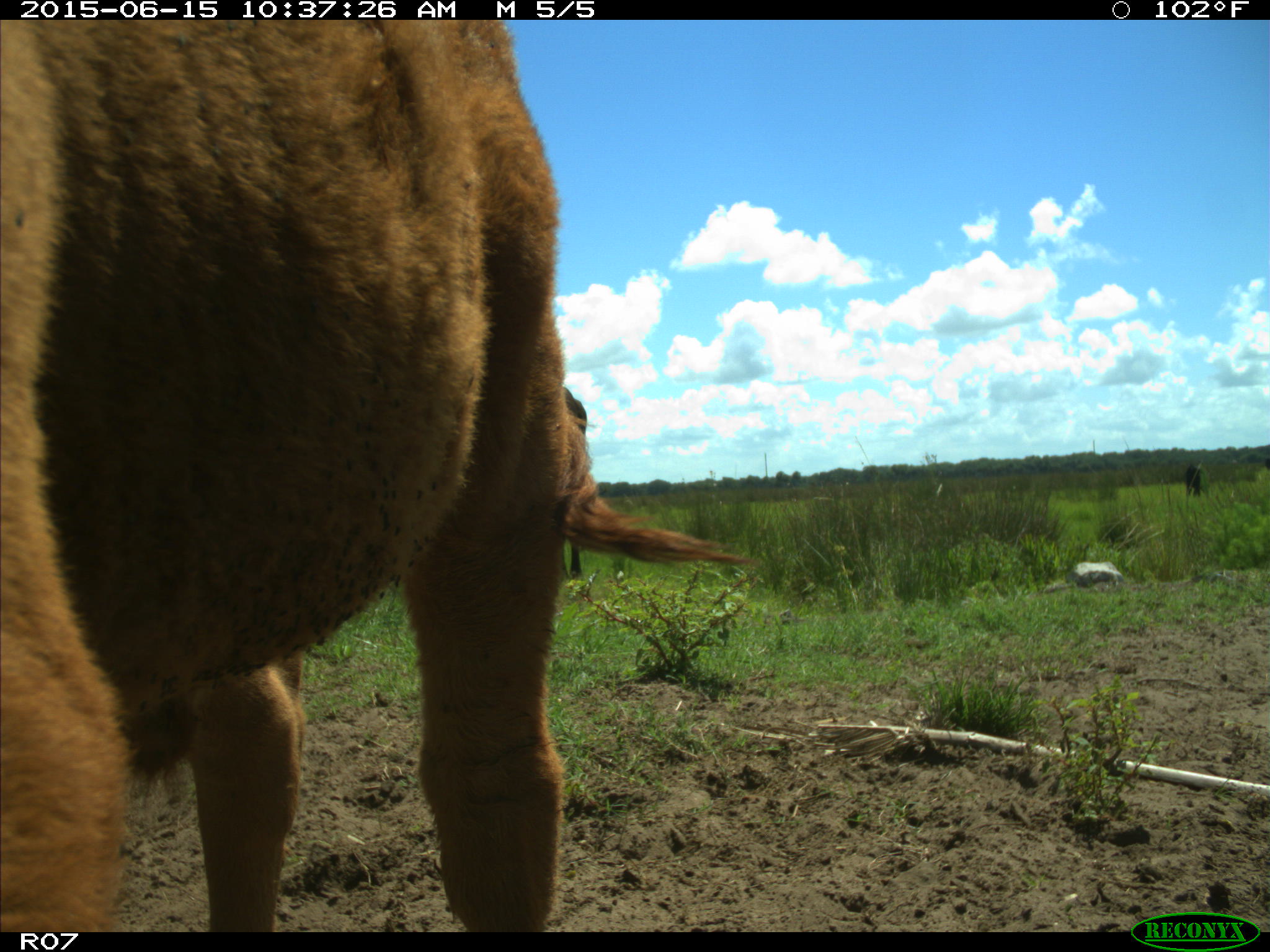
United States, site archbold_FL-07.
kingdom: Animalia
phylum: Chordata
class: Mammalia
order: Artiodactyla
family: Bovidae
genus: Bos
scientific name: Bos taurus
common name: domestic cow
Bos taurus (domestic cow).